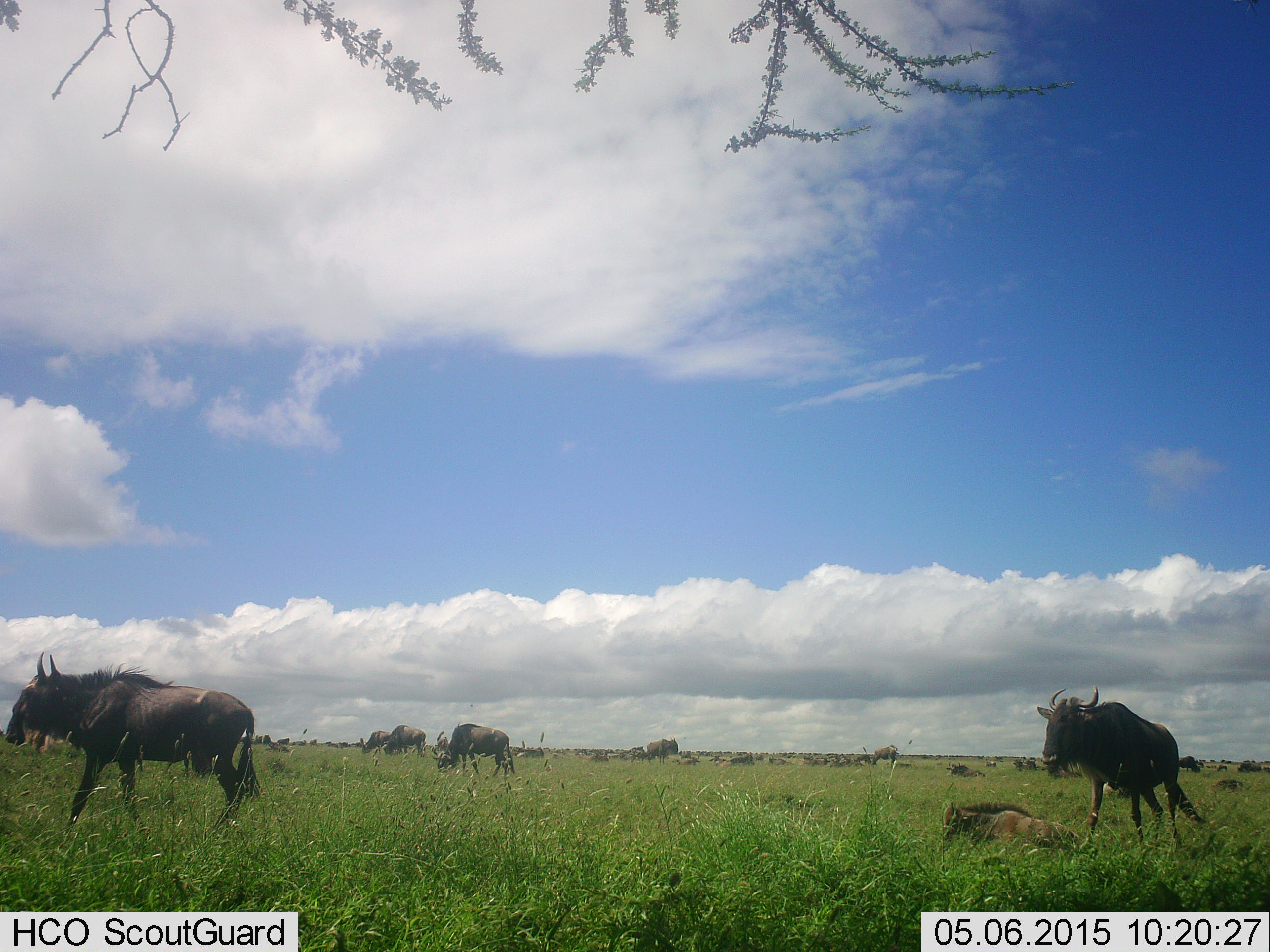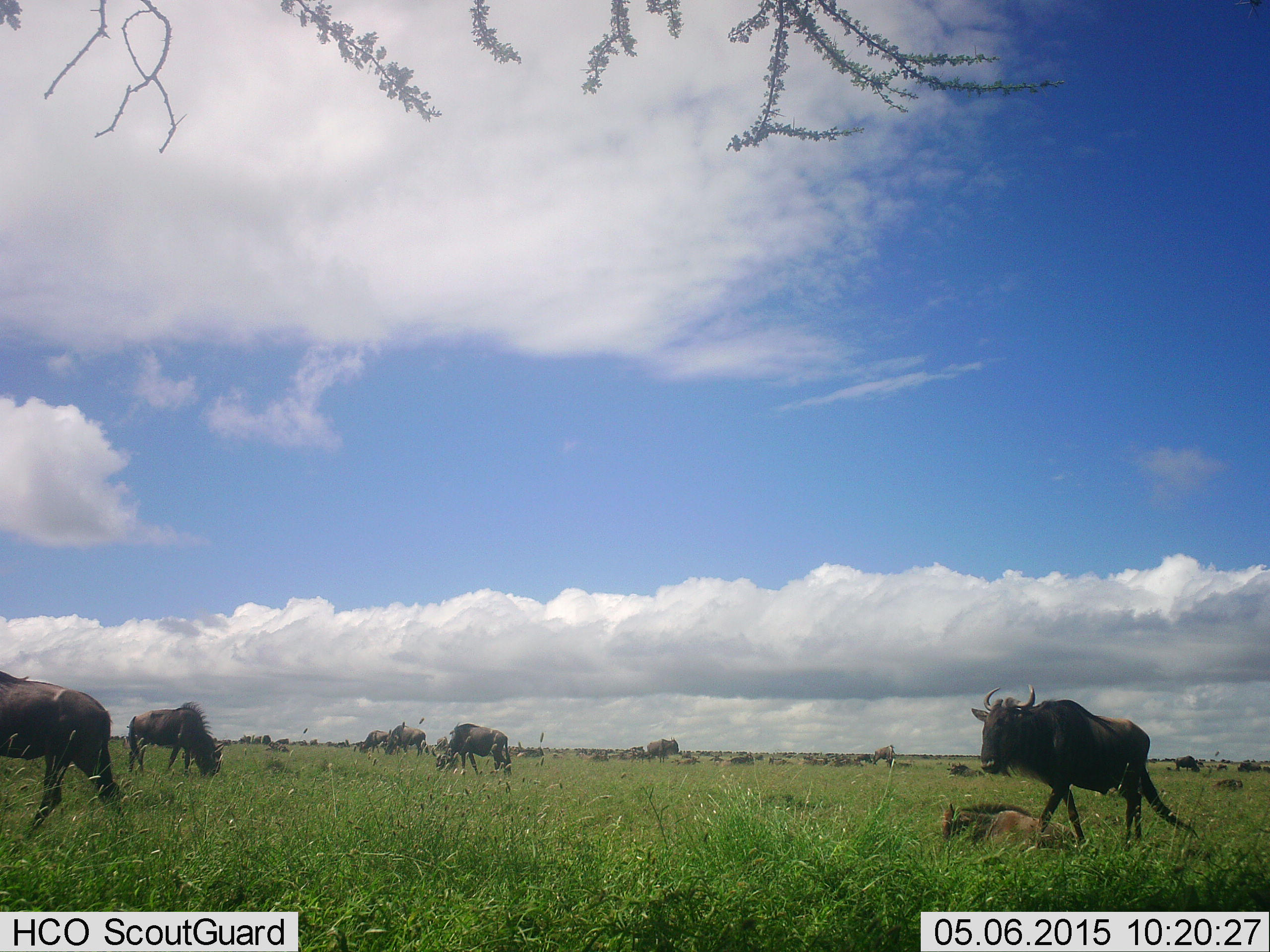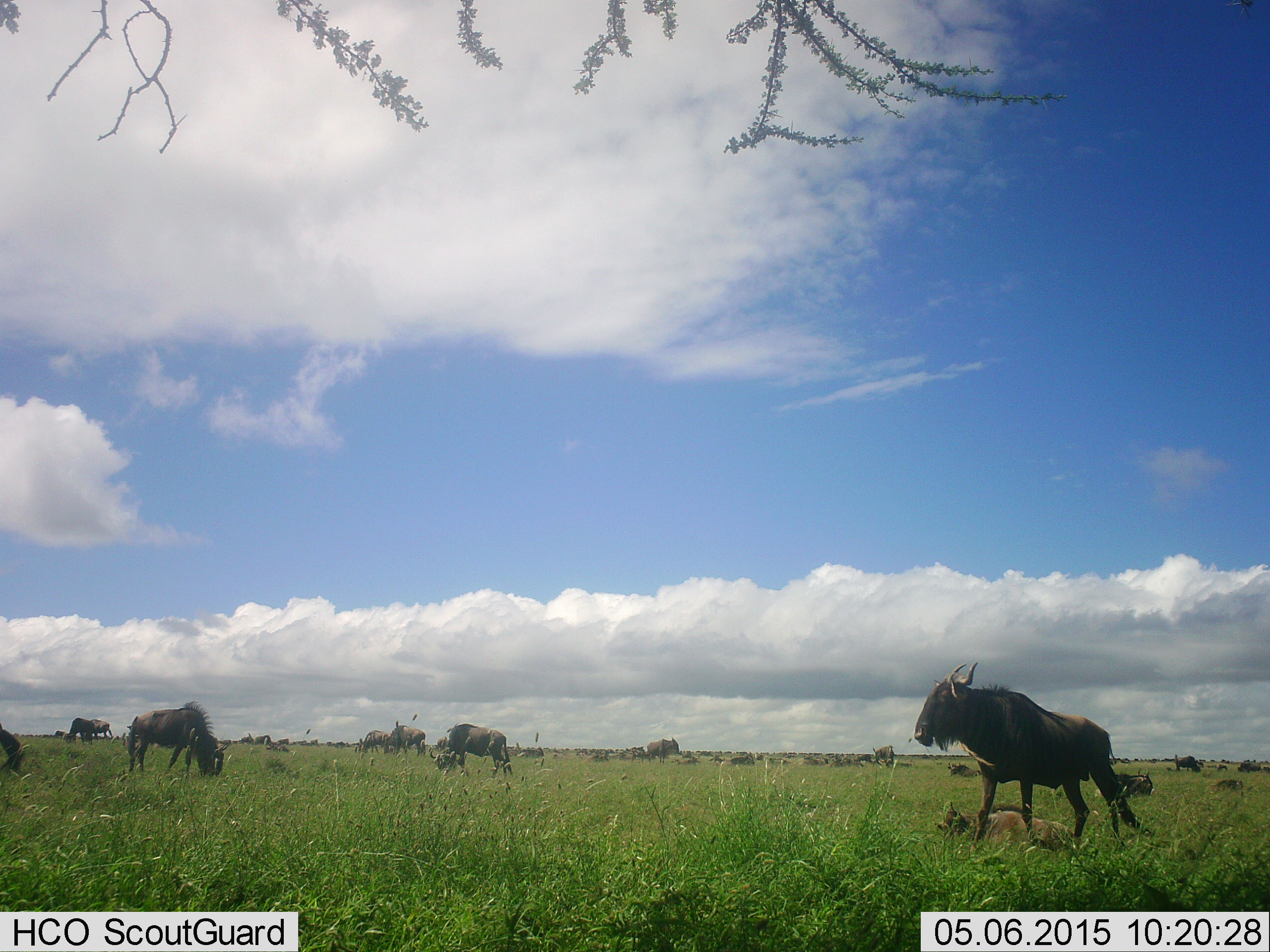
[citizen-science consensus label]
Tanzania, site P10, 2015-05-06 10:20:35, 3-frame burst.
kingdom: Animalia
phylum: Chordata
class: Mammalia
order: Artiodactyla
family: Bovidae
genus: Connochaetes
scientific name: Connochaetes taurinus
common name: blue wildebeest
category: wildebeest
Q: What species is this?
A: Wildebeest (blue wildebeest) (Connochaetes taurinus).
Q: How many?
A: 11-50.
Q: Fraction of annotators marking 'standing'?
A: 80%.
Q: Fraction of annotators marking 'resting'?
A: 90%.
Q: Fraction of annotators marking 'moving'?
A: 60%.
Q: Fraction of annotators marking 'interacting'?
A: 0%.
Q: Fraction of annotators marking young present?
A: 60%.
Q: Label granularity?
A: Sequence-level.